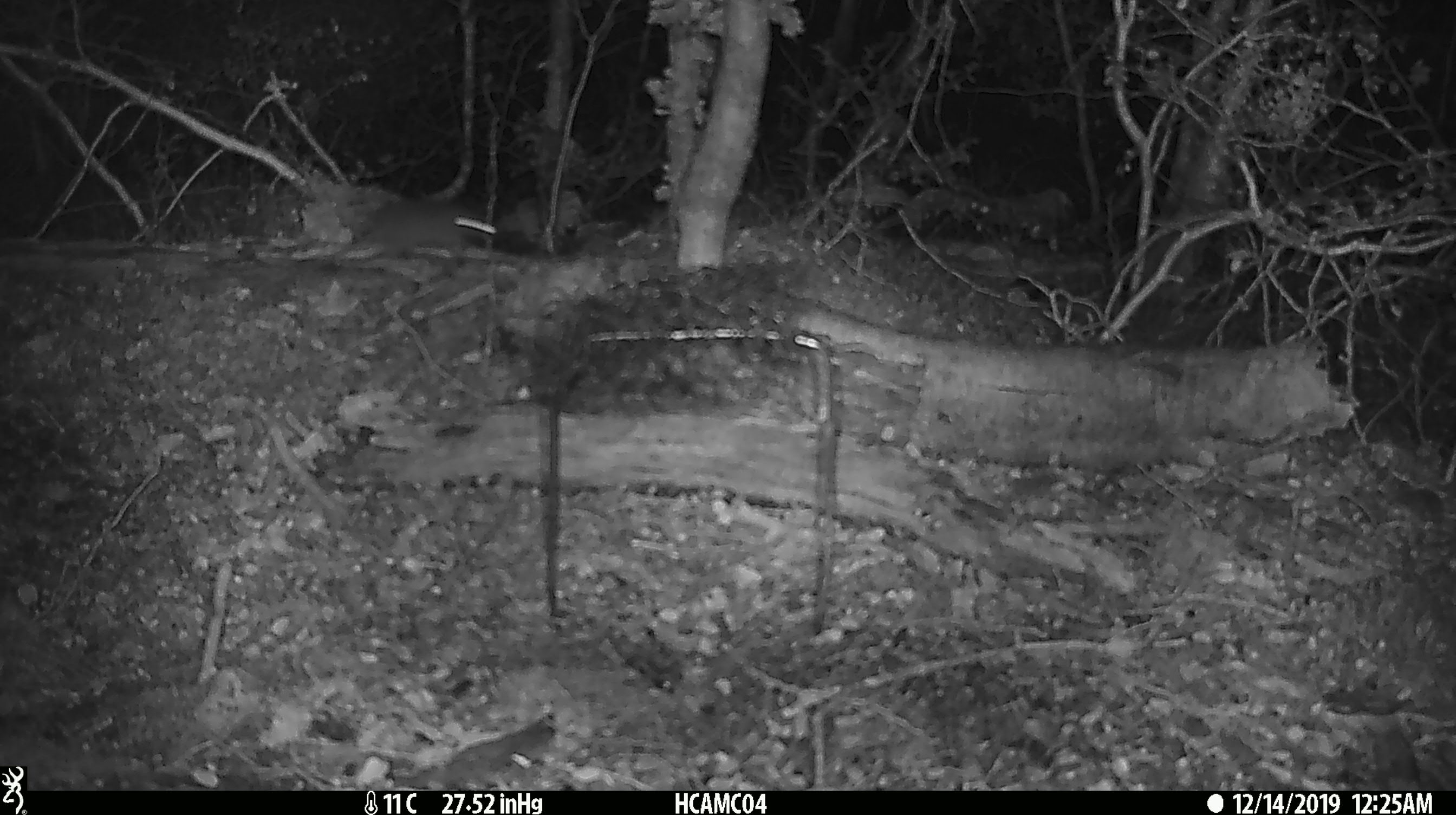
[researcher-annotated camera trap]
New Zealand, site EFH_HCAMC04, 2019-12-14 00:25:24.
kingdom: Animalia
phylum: Chordata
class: Mammalia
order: Rodentia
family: Muridae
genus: Mus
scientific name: Mus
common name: mouse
Mouse (Mus).